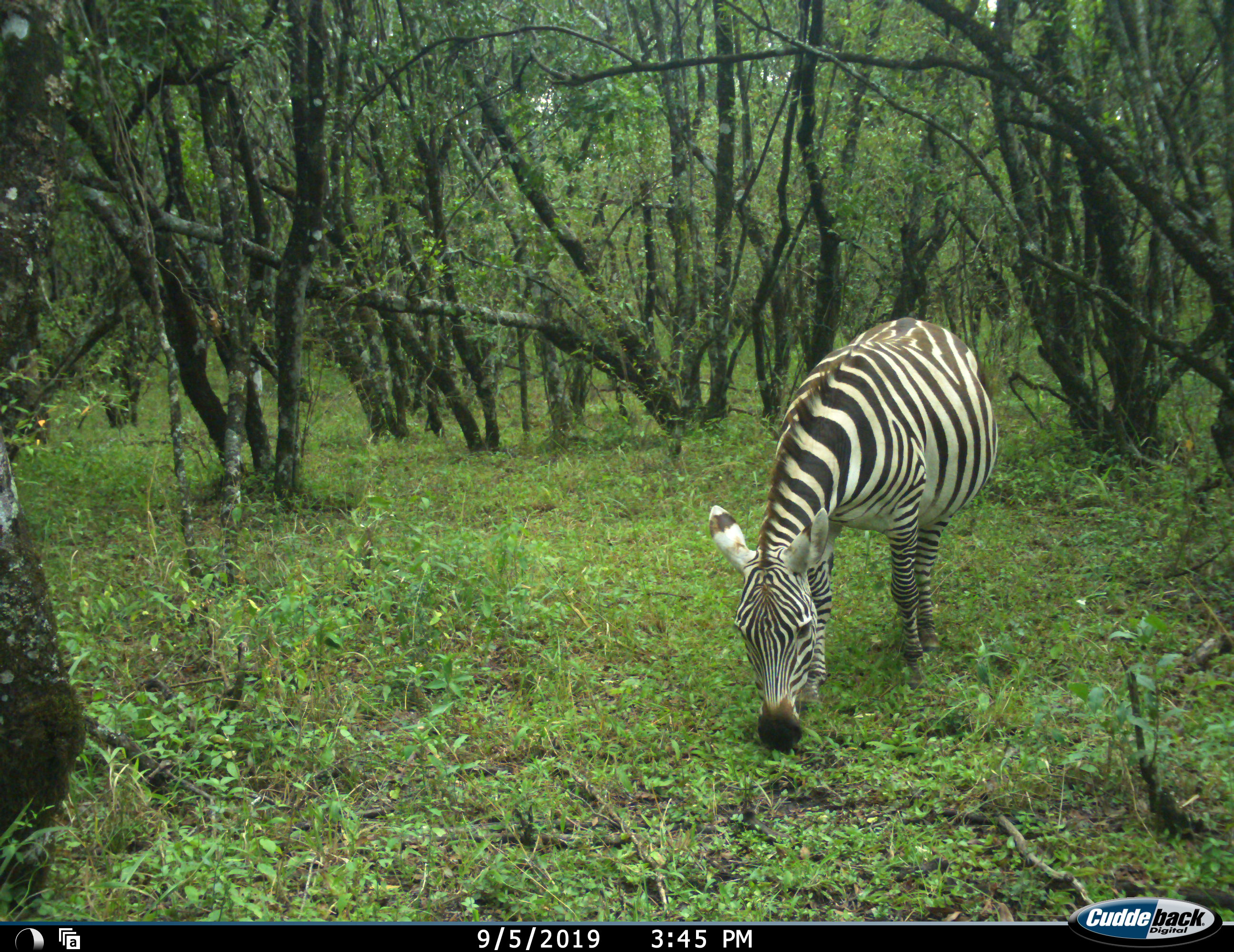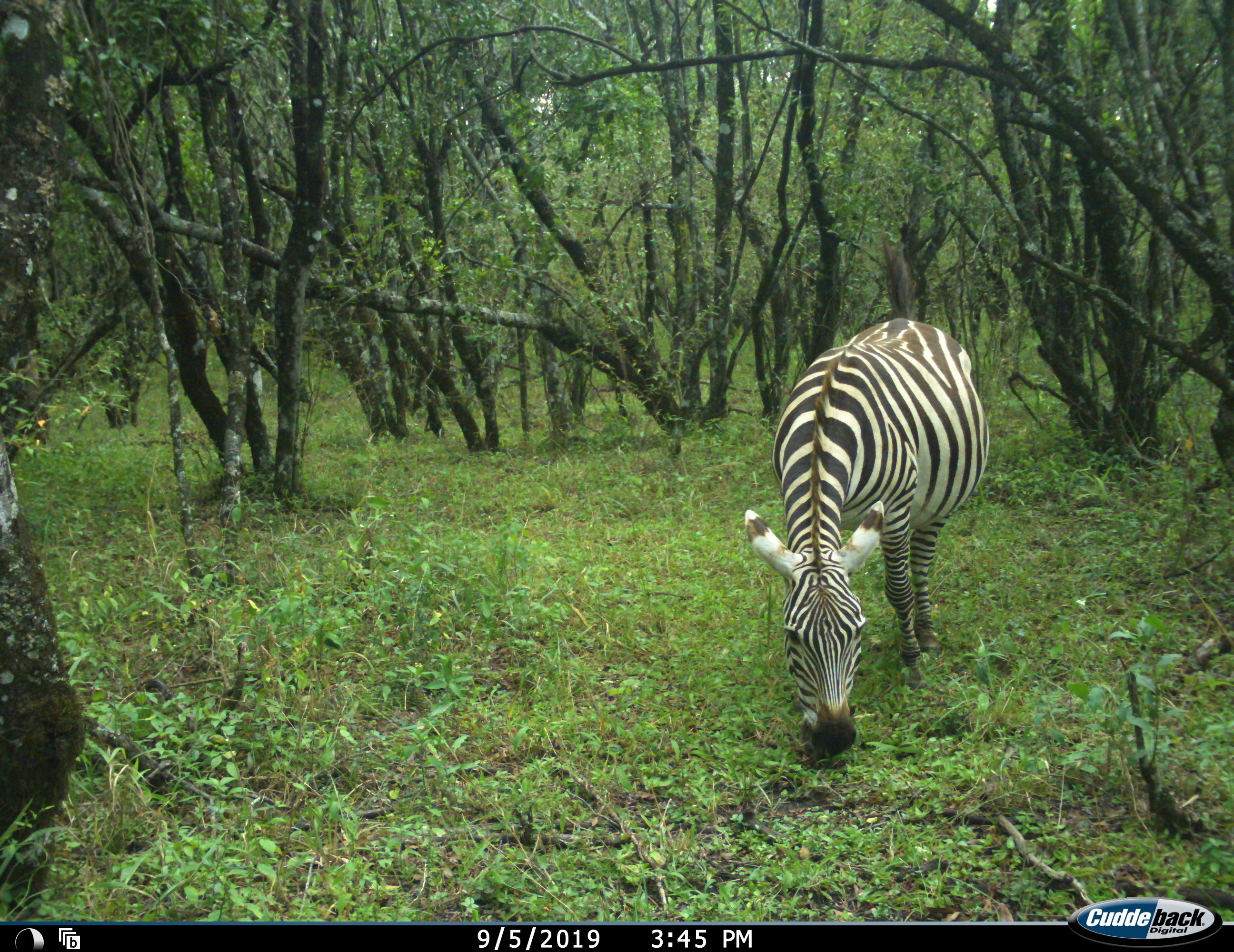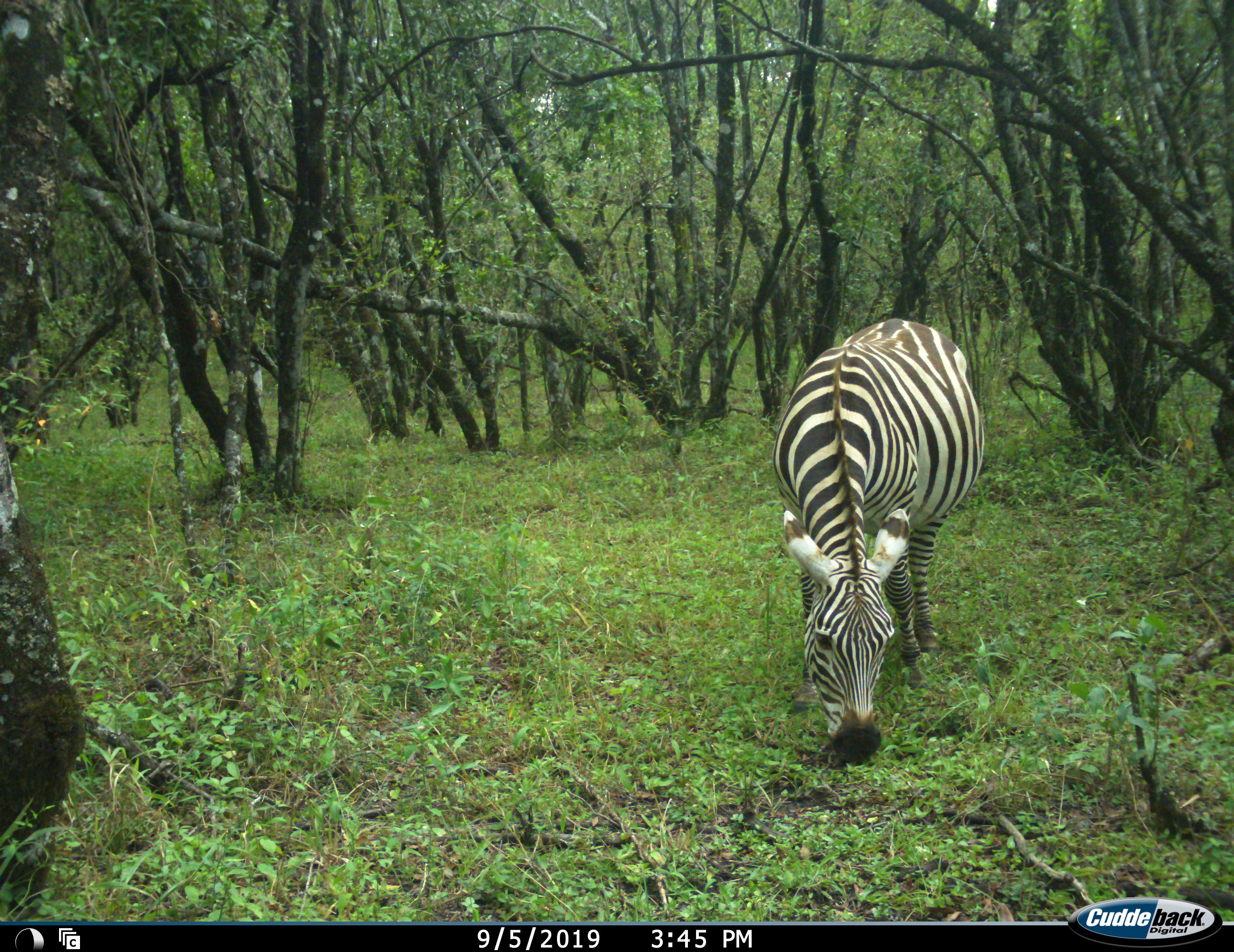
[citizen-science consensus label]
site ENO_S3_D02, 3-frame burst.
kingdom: Animalia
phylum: Chordata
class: Mammalia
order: Perissodactyla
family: Equidae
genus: Equus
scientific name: Equus quagga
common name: plains zebra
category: zebraplains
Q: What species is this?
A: Zebraplains (plains zebra) (Equus quagga).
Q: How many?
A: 1.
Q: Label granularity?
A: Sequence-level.